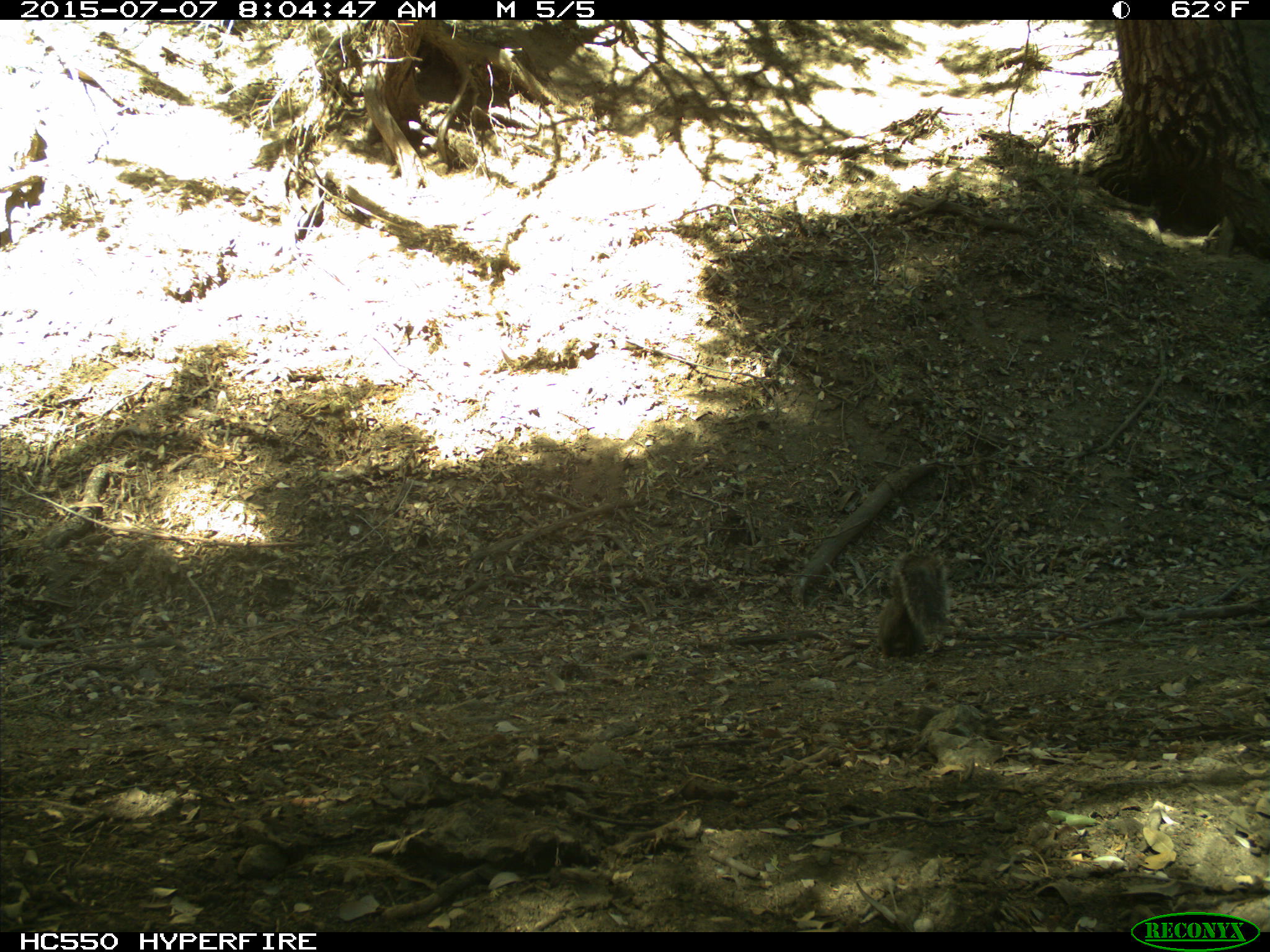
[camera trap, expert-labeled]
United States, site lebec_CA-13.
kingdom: Animalia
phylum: Chordata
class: Mammalia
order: Rodentia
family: Sciuridae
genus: Sciurus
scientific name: Sciurus carolinensis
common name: eastern gray squirrel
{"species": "Sciurus carolinensis (eastern gray squirrel)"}